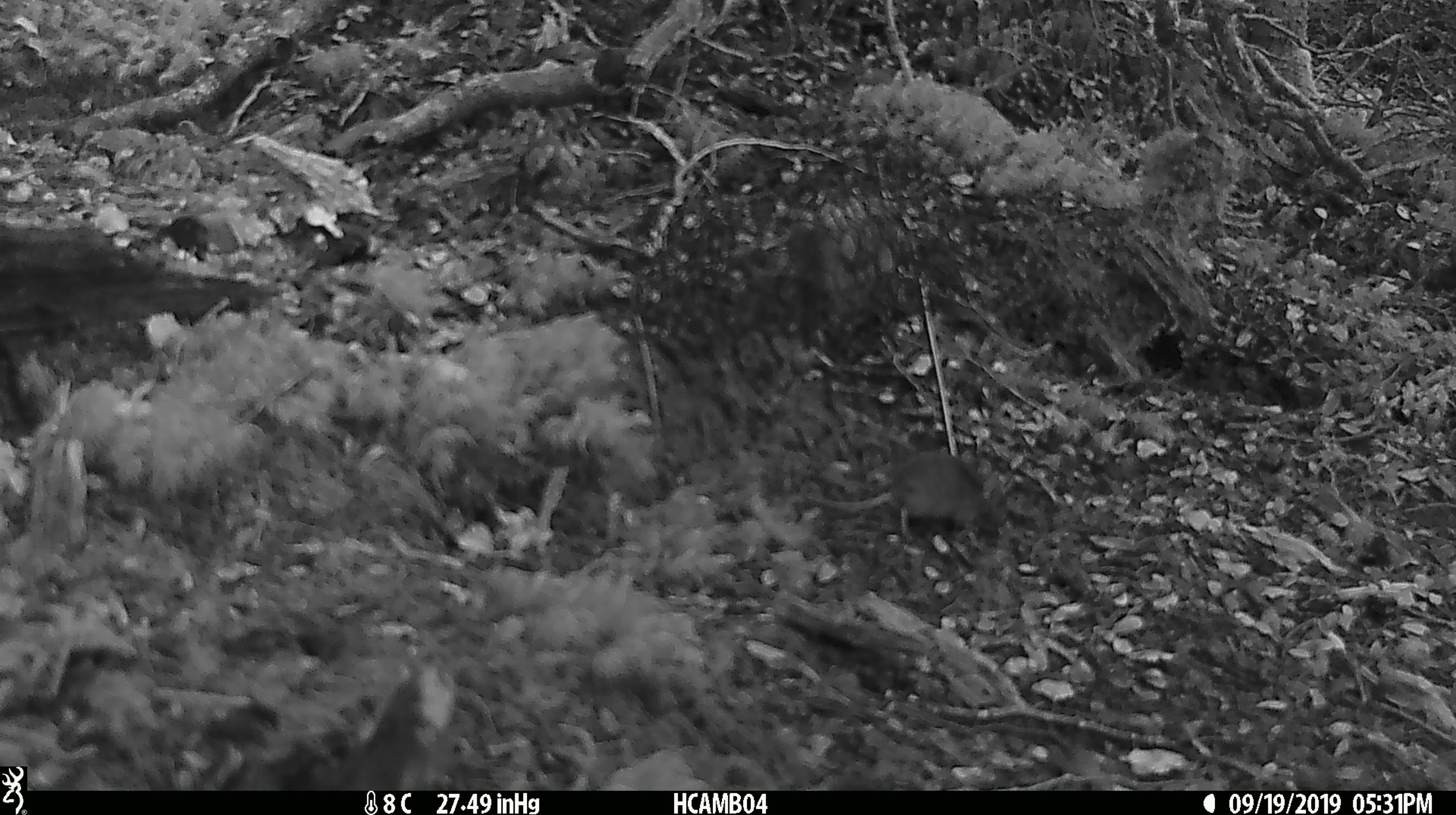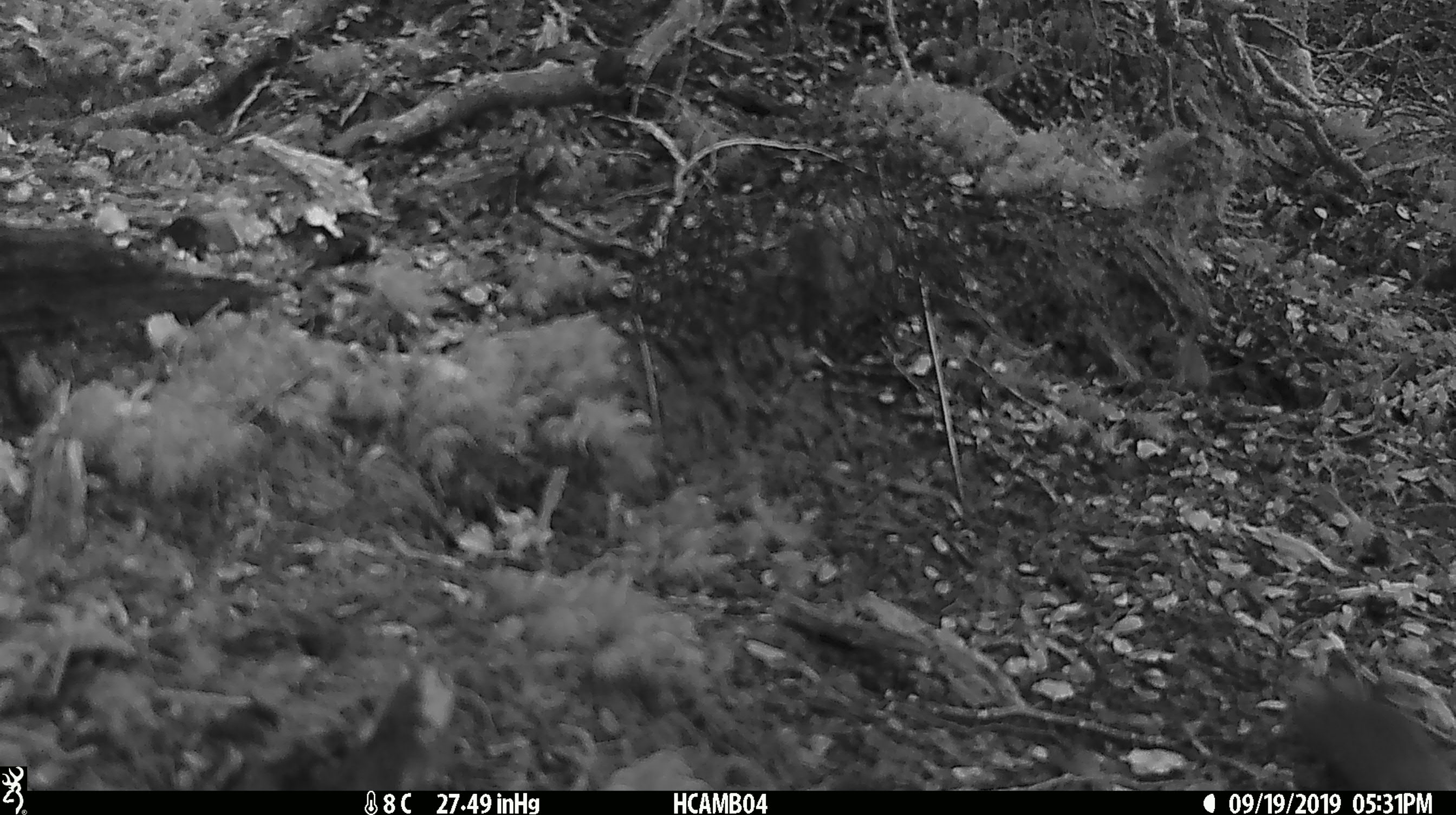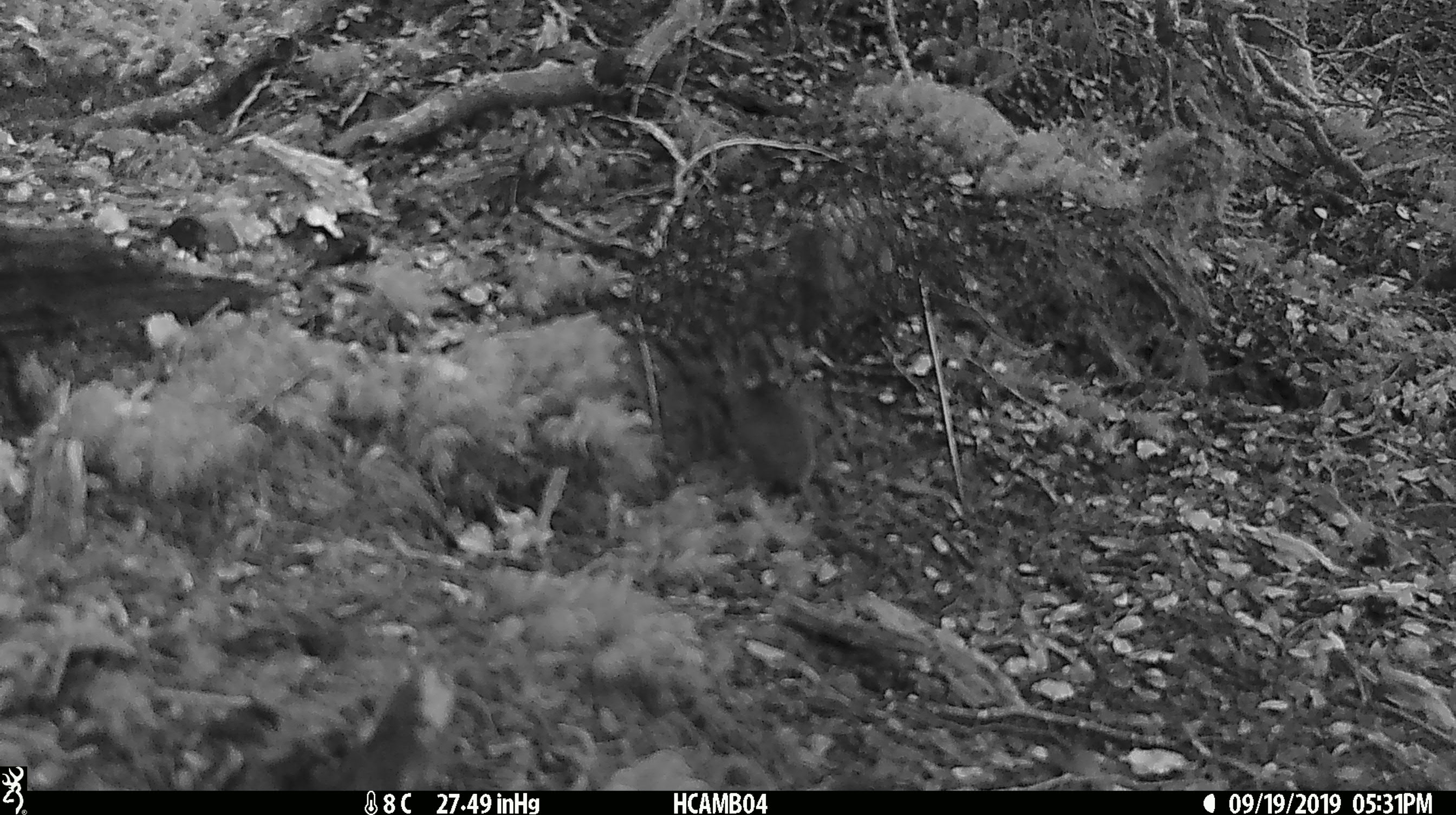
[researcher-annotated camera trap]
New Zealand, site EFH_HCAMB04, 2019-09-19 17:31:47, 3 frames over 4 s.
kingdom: Animalia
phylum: Chordata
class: Mammalia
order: Rodentia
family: Muridae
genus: Mus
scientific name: Mus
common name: mouse